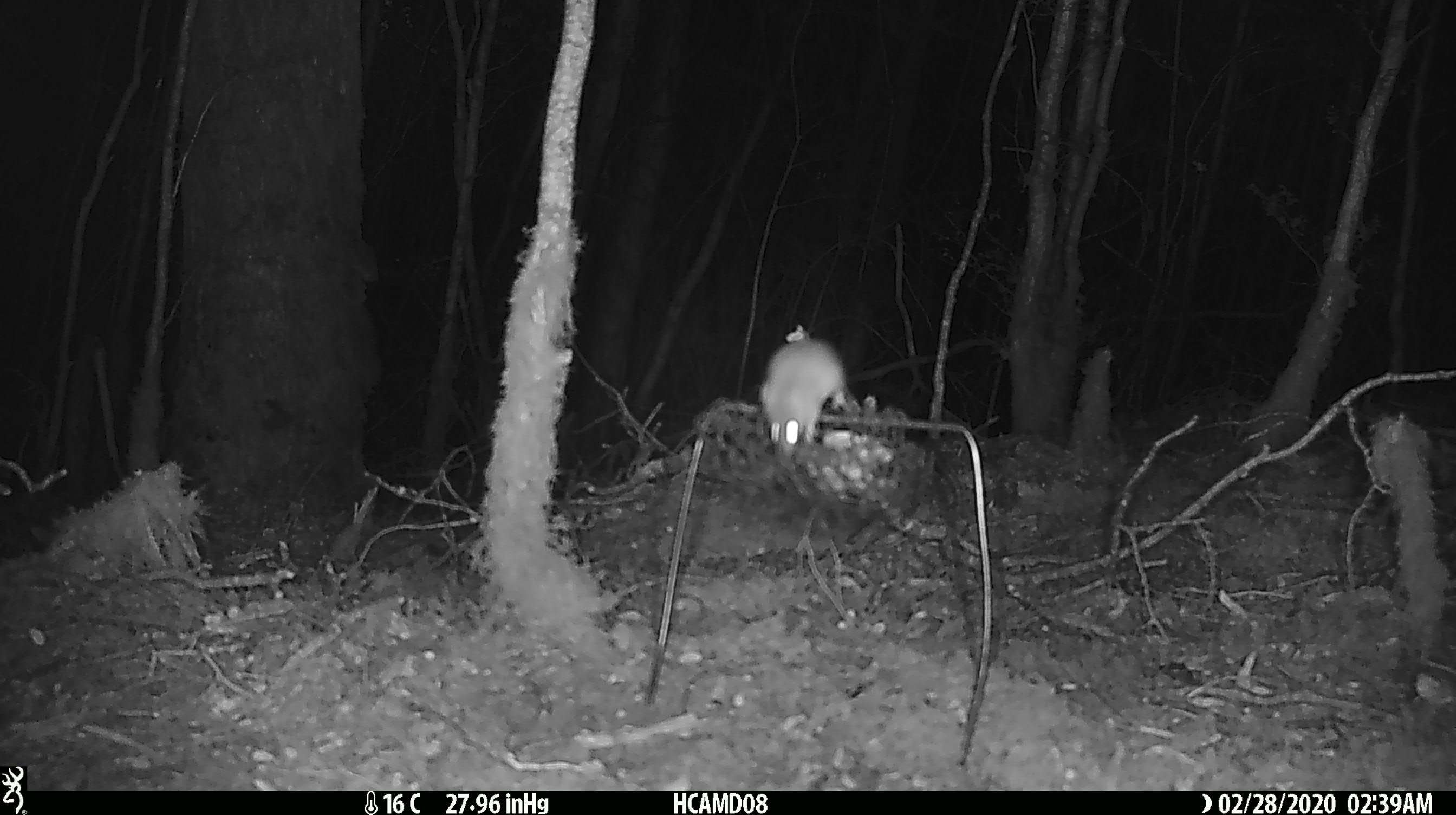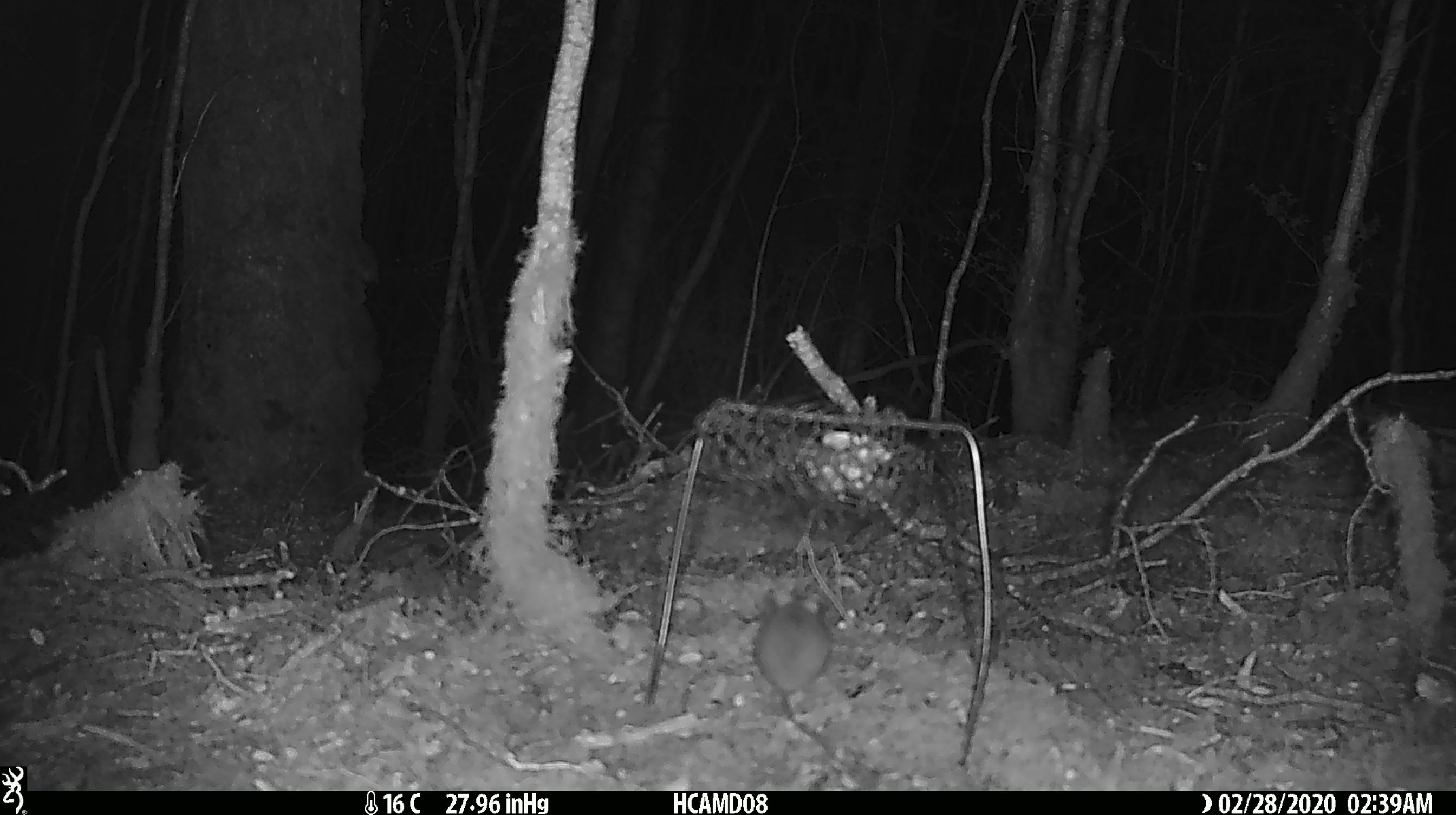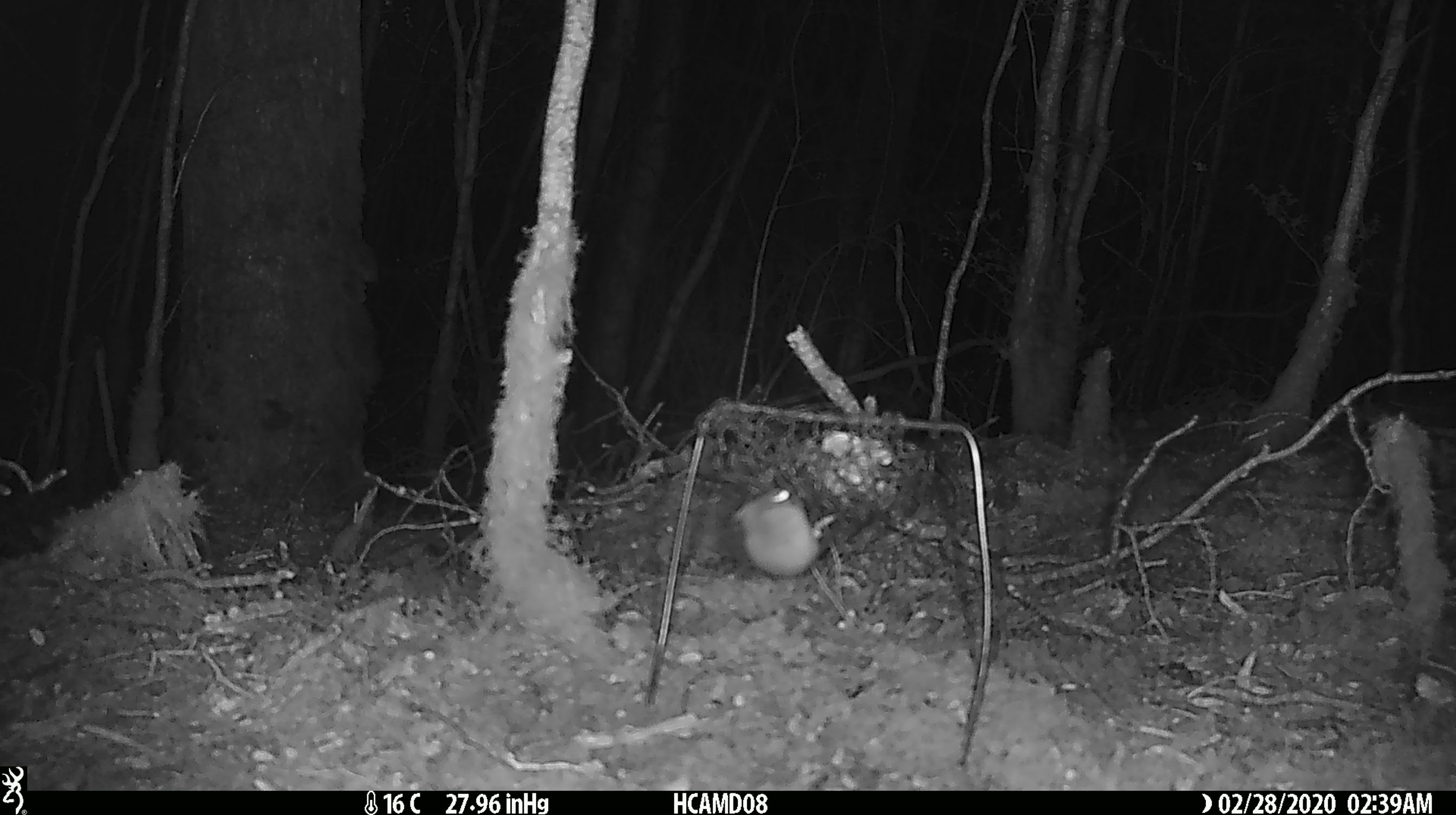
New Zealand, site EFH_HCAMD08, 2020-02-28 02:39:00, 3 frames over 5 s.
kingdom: Animalia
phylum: Chordata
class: Mammalia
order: Rodentia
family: Muridae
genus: Mus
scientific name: Mus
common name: mouse